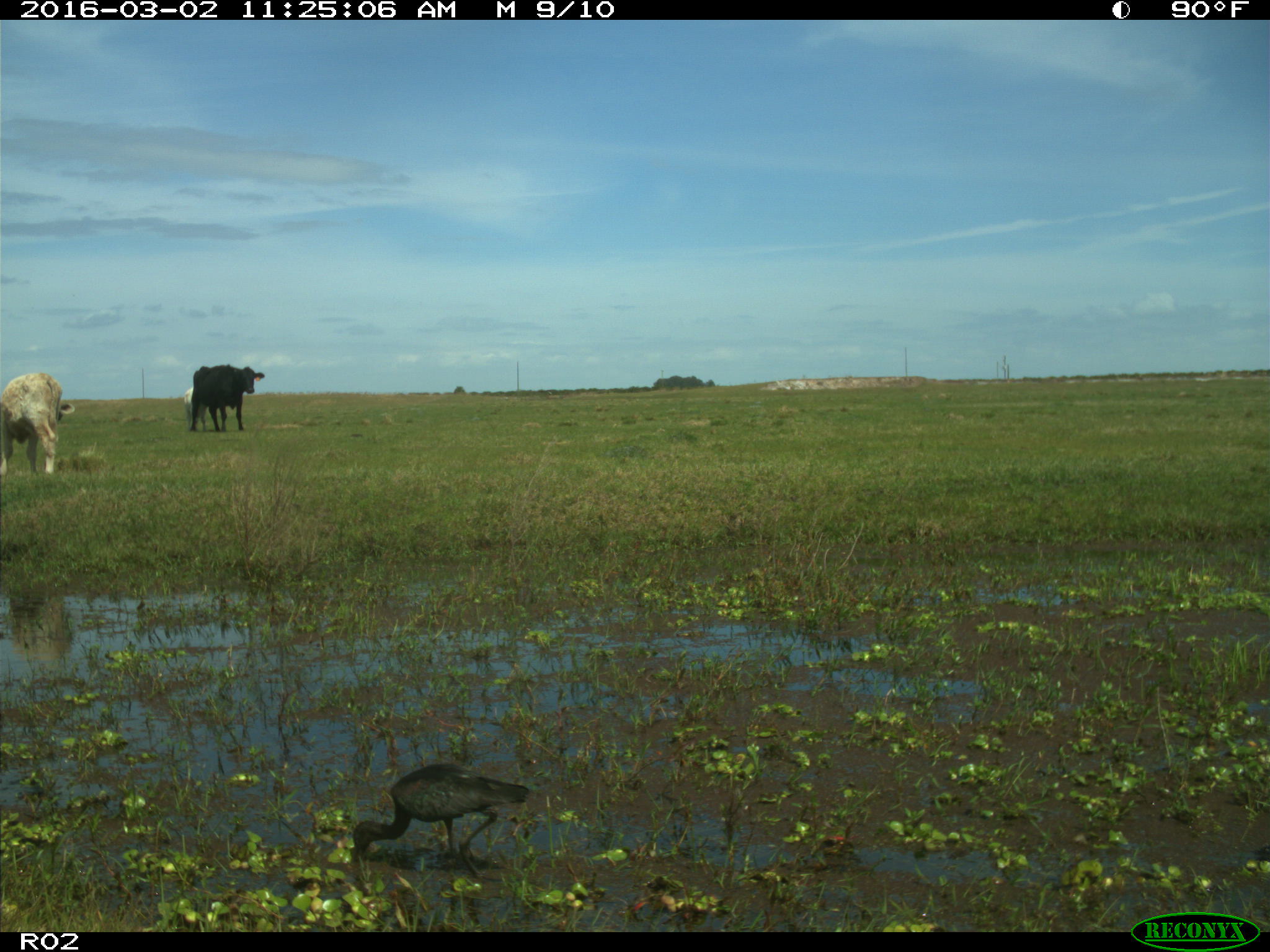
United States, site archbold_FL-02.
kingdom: Animalia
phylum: Chordata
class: Mammalia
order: Artiodactyla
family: Bovidae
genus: Bos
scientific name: Bos taurus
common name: domestic cow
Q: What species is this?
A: Bos taurus (domestic cow).